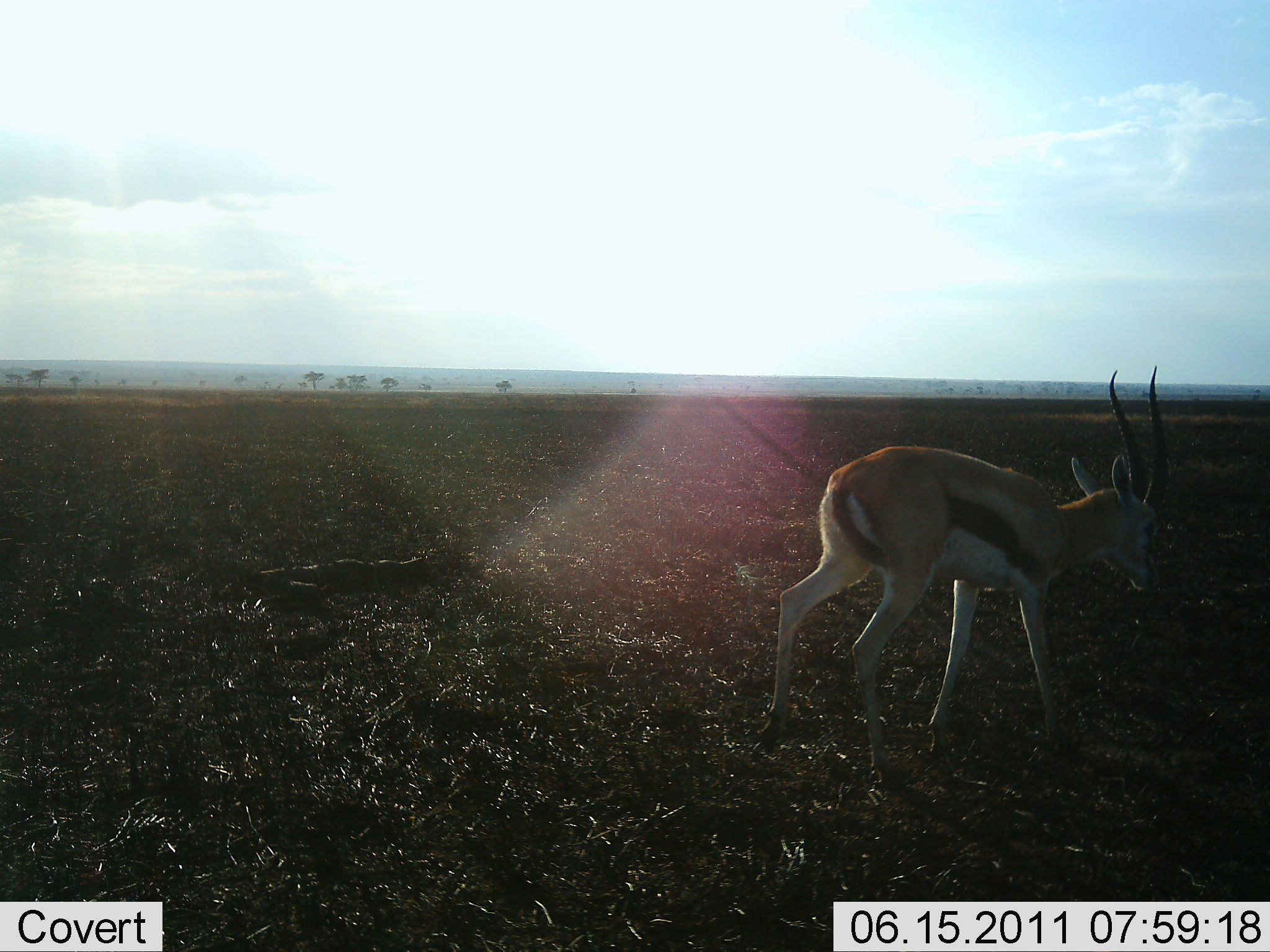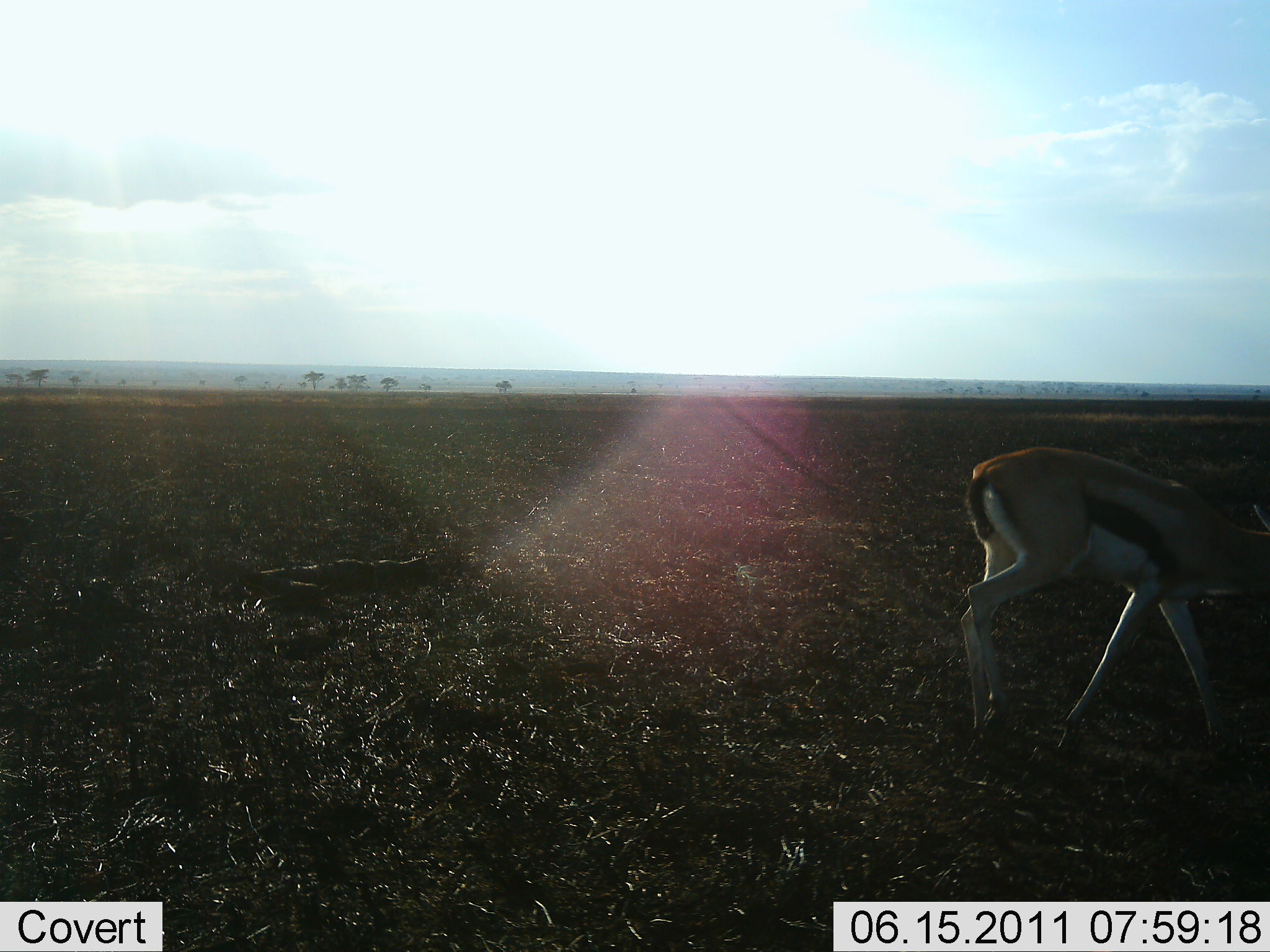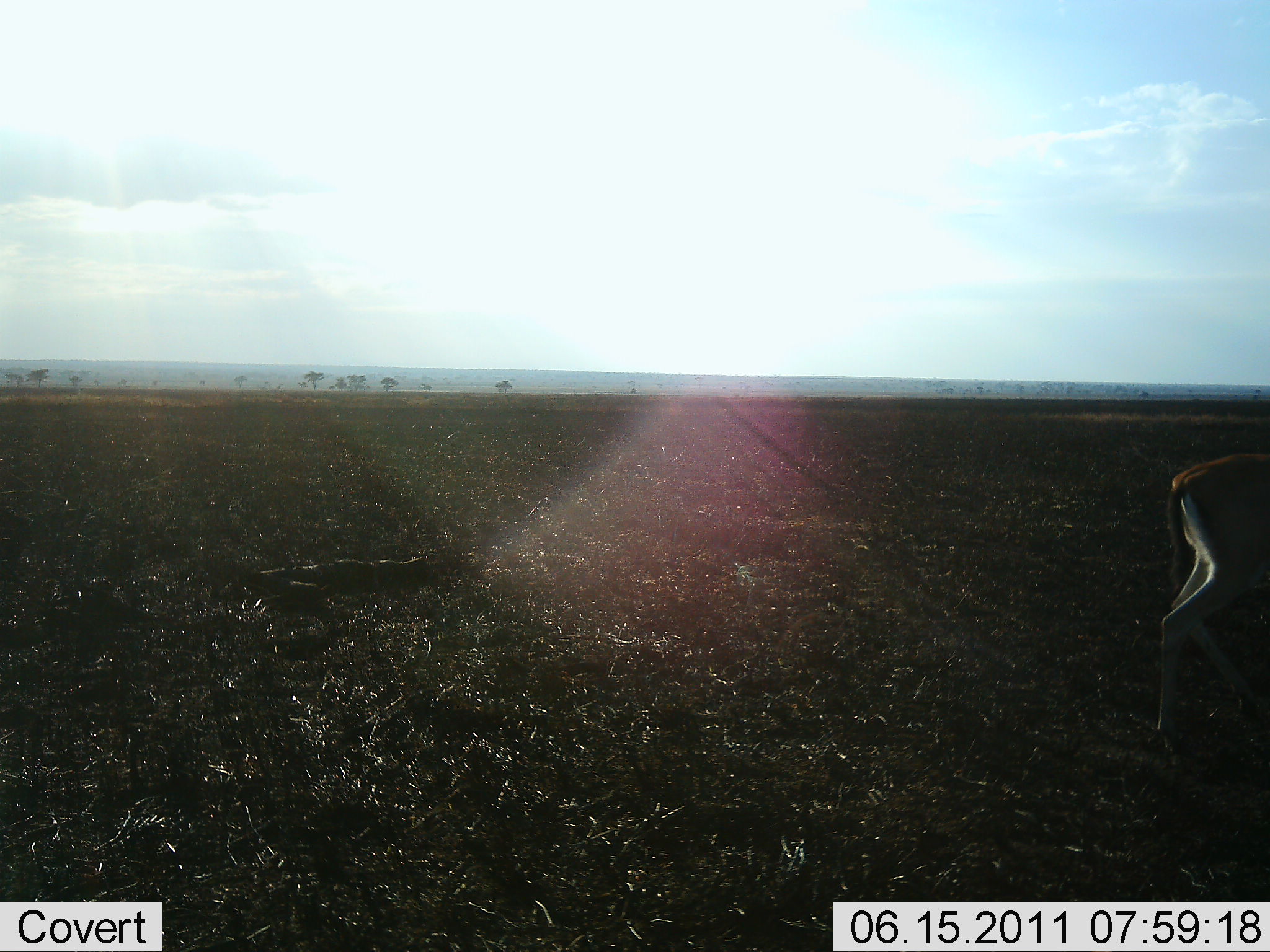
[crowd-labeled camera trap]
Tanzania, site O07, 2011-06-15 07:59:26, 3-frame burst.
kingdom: Animalia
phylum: Chordata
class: Mammalia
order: Artiodactyla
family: Bovidae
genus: Eudorcas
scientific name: Eudorcas thomsonii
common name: thomson's gazelle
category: gazellethomsons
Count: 1.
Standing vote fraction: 0%.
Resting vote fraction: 0%.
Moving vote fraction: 100%.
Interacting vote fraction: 0%.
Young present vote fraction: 0%.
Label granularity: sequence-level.